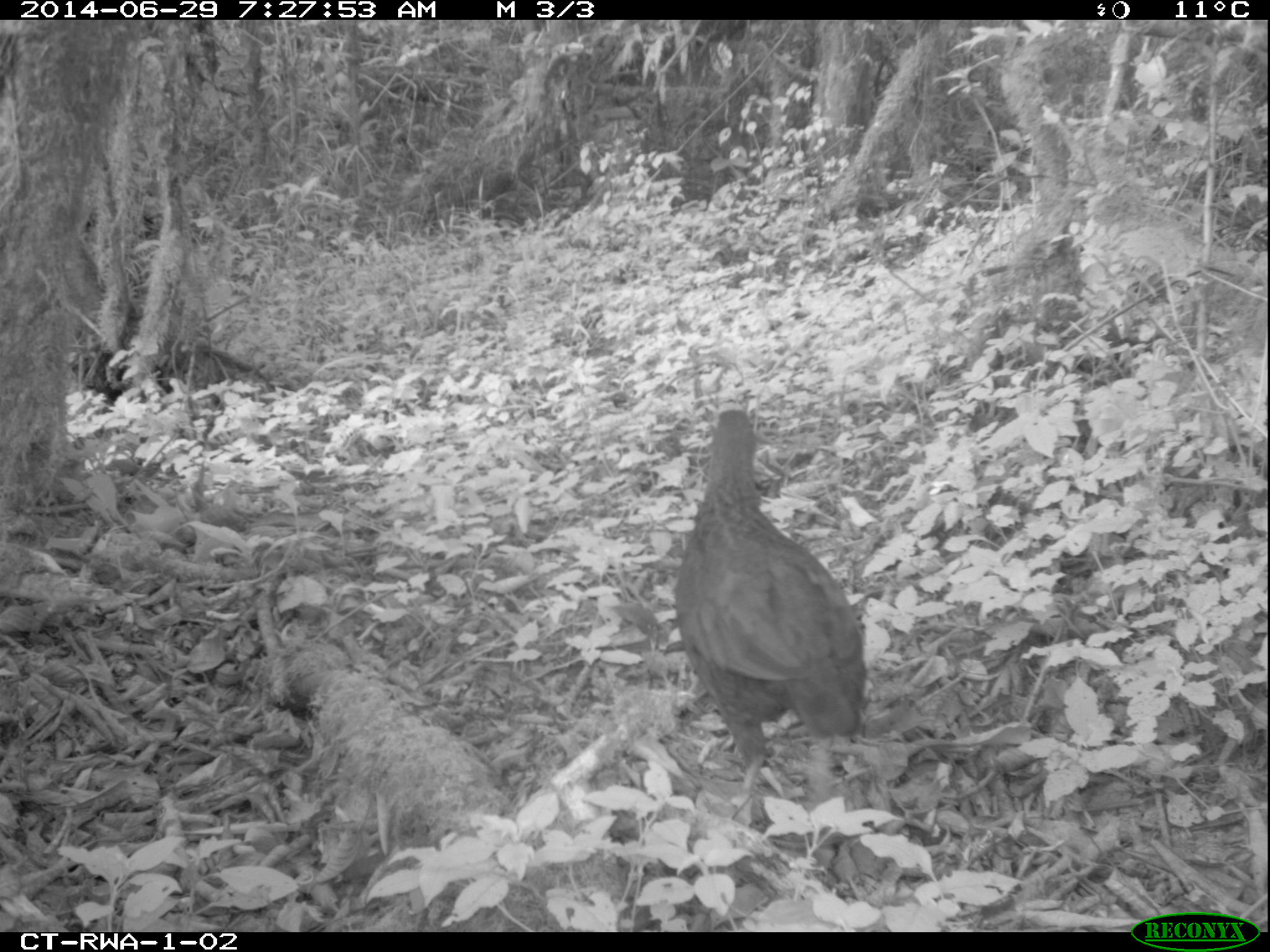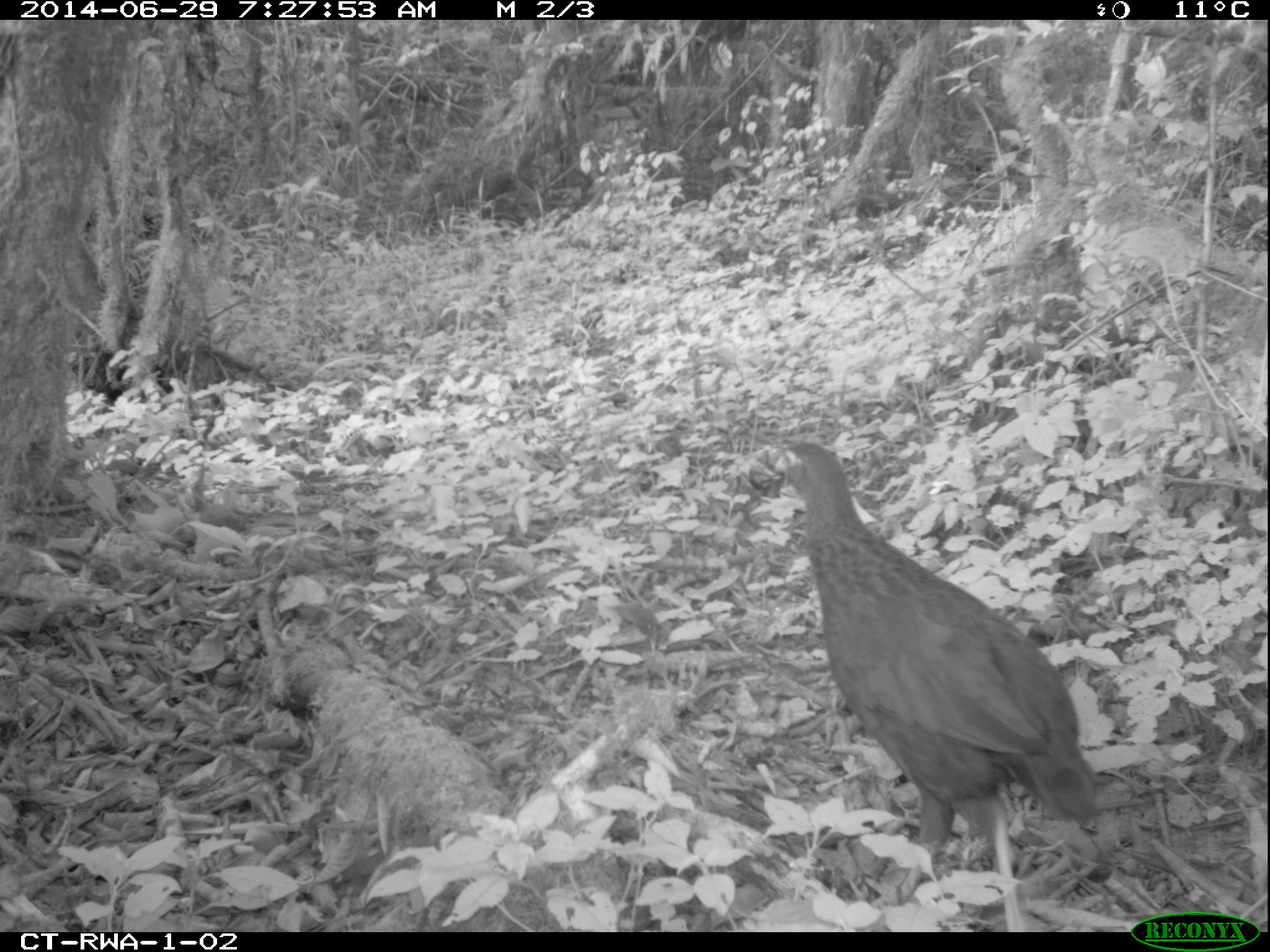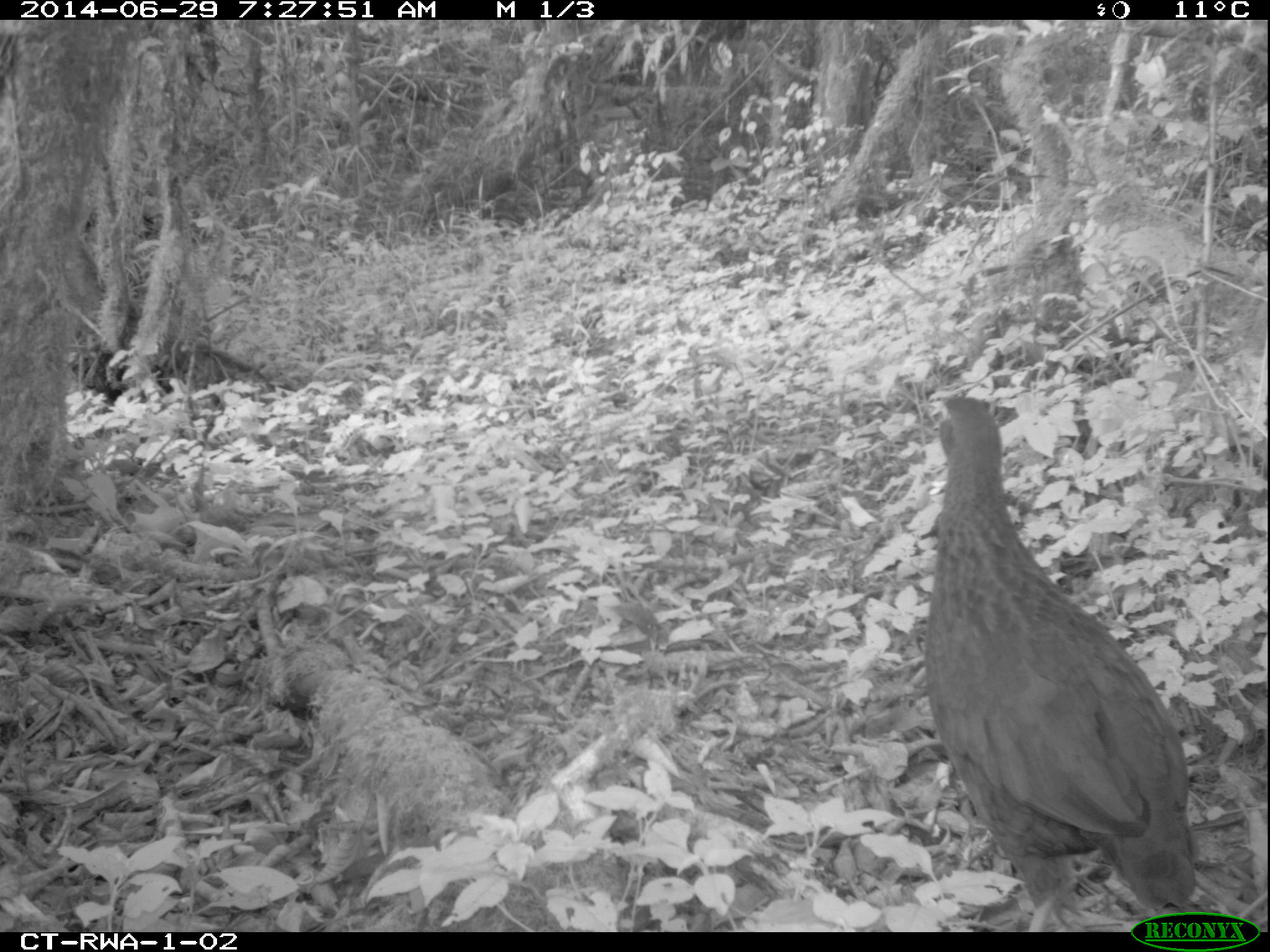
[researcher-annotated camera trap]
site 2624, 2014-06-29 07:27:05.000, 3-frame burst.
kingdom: Animalia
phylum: Chordata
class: Aves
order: Galliformes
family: Phasianidae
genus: Pternistis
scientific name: Pternistis nobilis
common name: handsome francolin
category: francolinus nobilis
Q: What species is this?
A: Francolinus nobilis (handsome francolin) (Pternistis nobilis).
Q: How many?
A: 1.